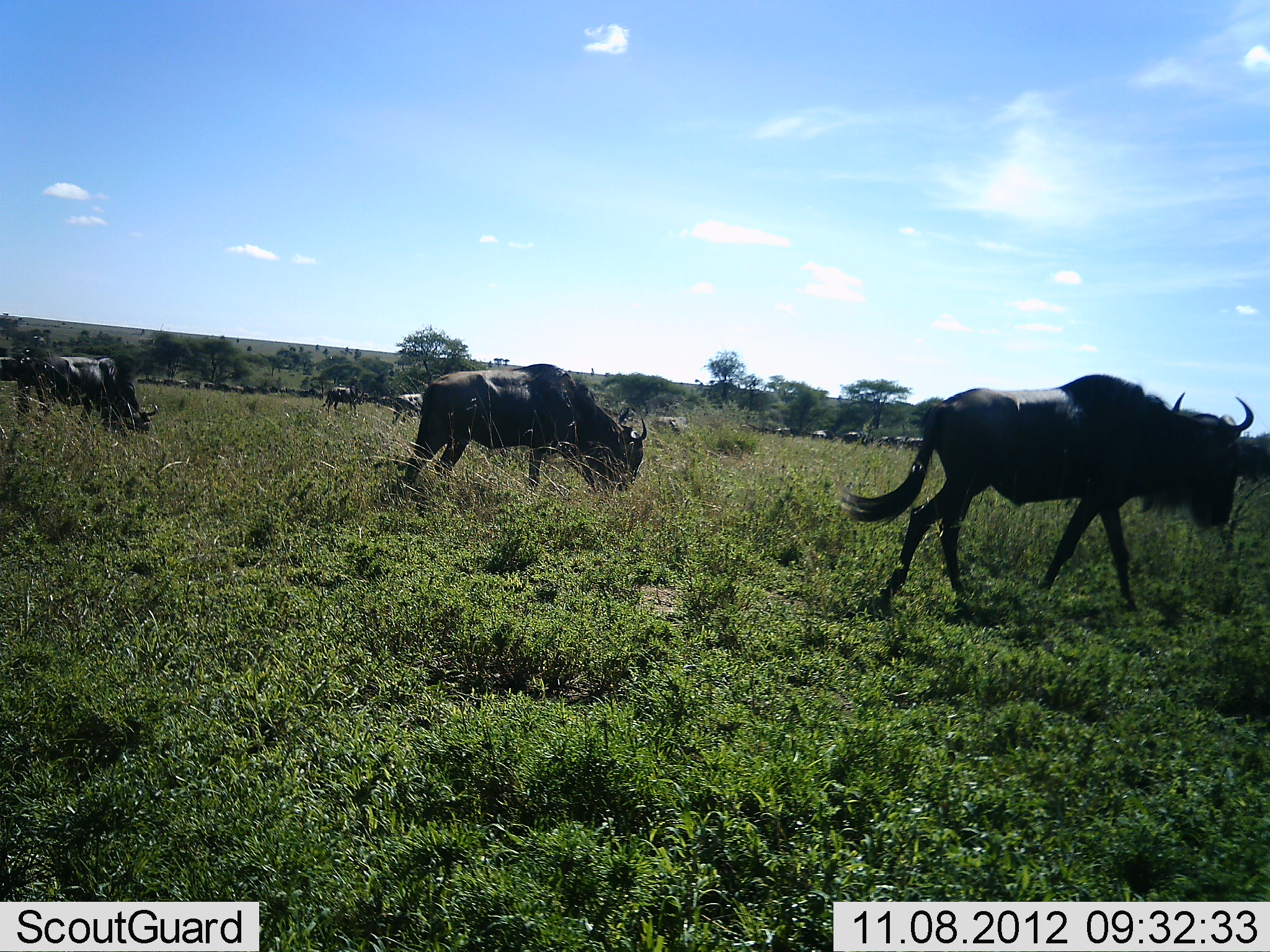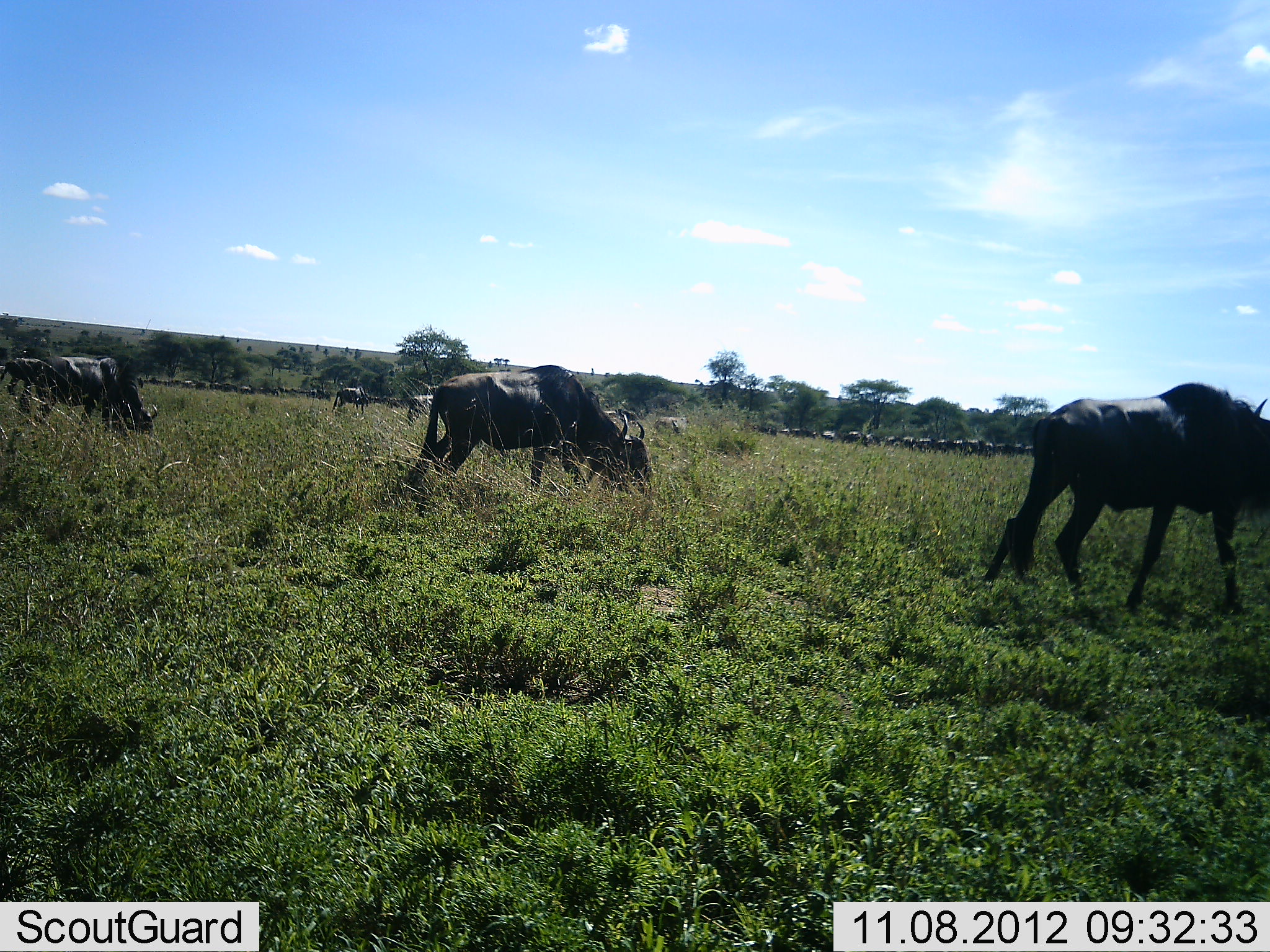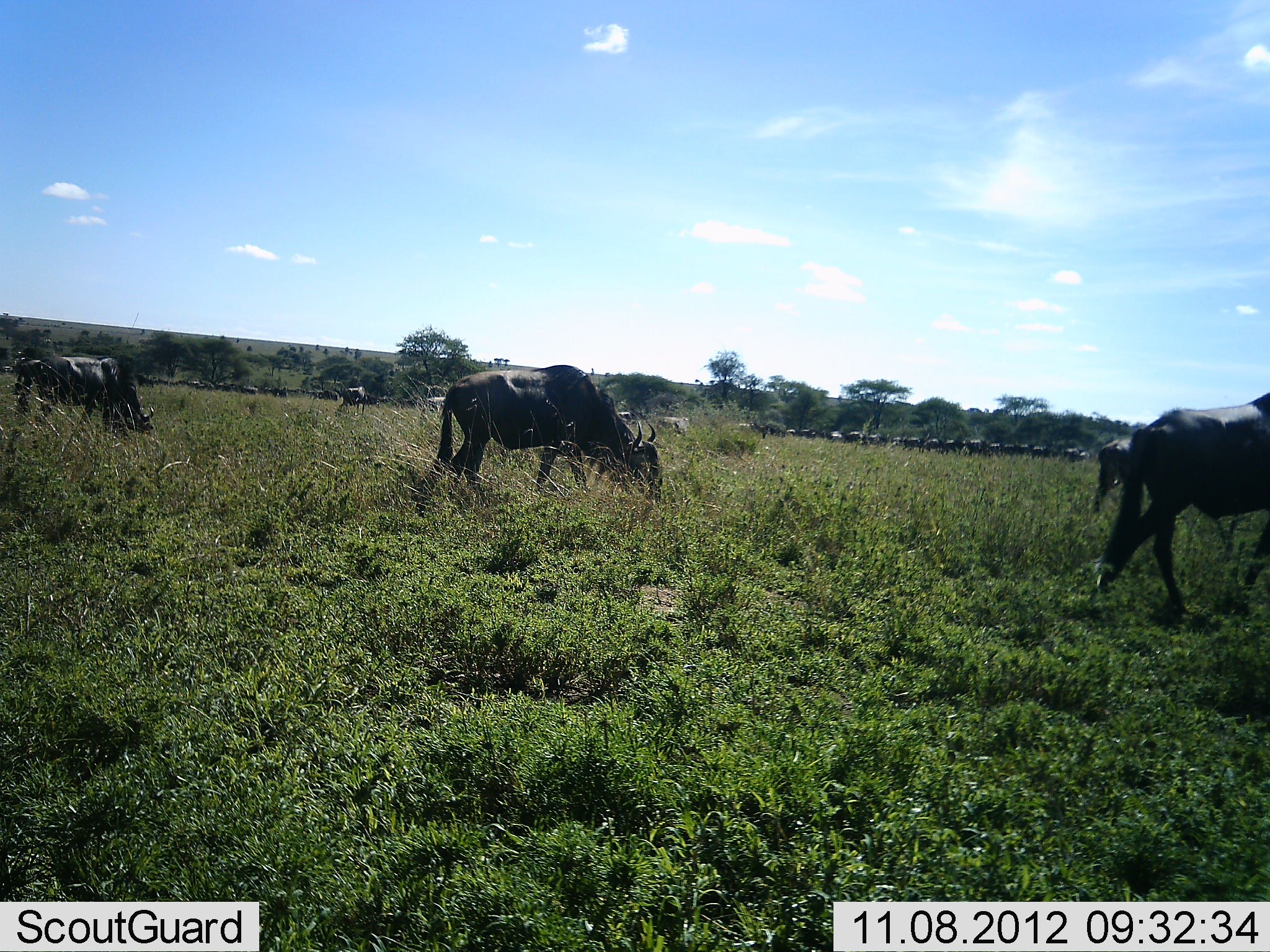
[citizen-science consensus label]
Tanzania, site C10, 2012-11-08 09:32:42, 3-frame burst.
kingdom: Animalia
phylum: Chordata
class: Mammalia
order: Artiodactyla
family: Bovidae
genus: Connochaetes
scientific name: Connochaetes taurinus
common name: blue wildebeest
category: wildebeest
Wildebeest (blue wildebeest) (Connochaetes taurinus), count 11-50. Behavior (volunteer vote fractions): standing 30%, resting 0%, moving 60%, interacting 0%. Young present (vote fraction): 0%. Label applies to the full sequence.